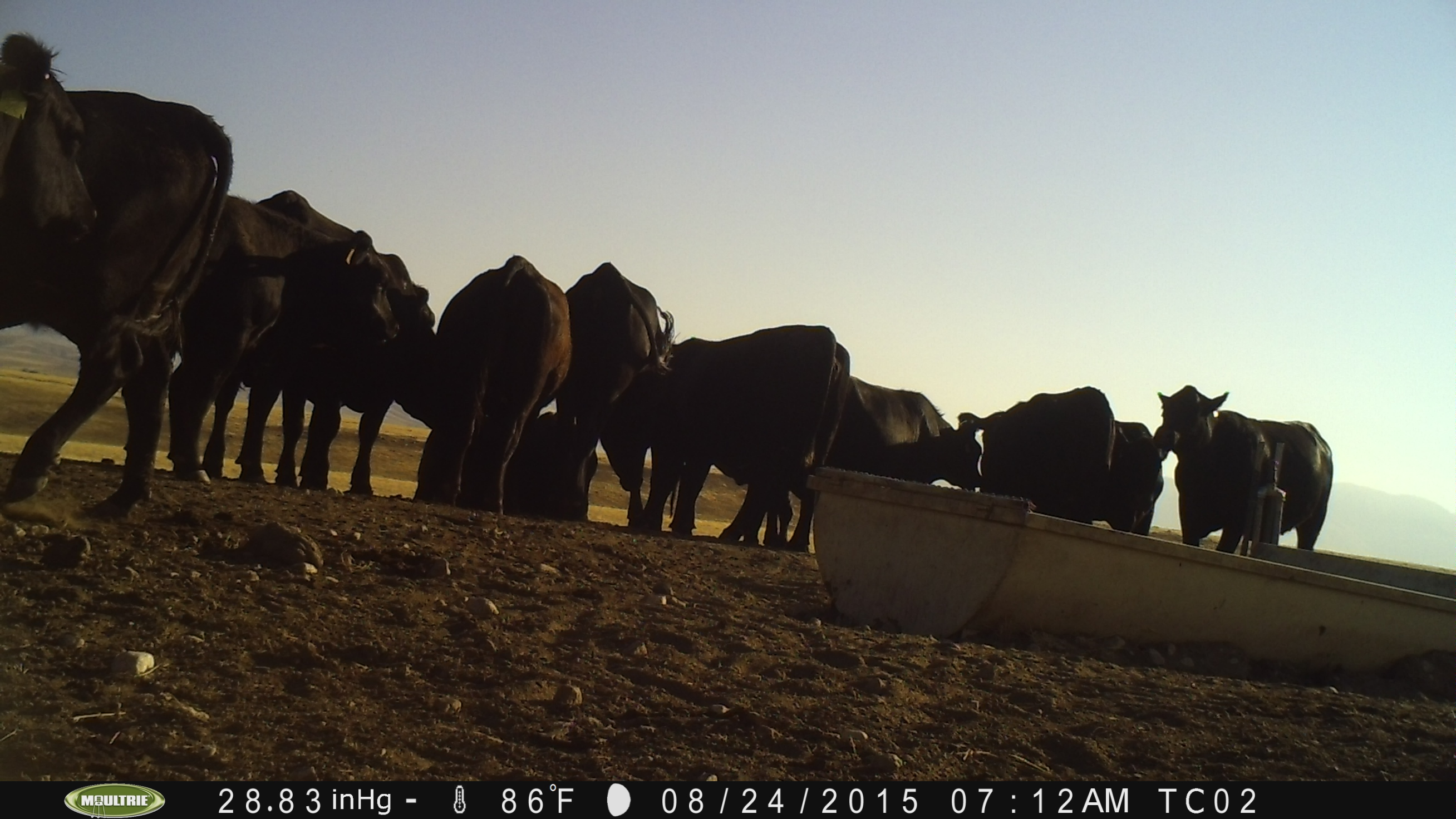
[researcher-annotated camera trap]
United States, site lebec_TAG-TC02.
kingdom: Animalia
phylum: Chordata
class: Mammalia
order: Artiodactyla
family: Bovidae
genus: Bos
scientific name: Bos taurus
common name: domestic cow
Bos taurus (domestic cow).